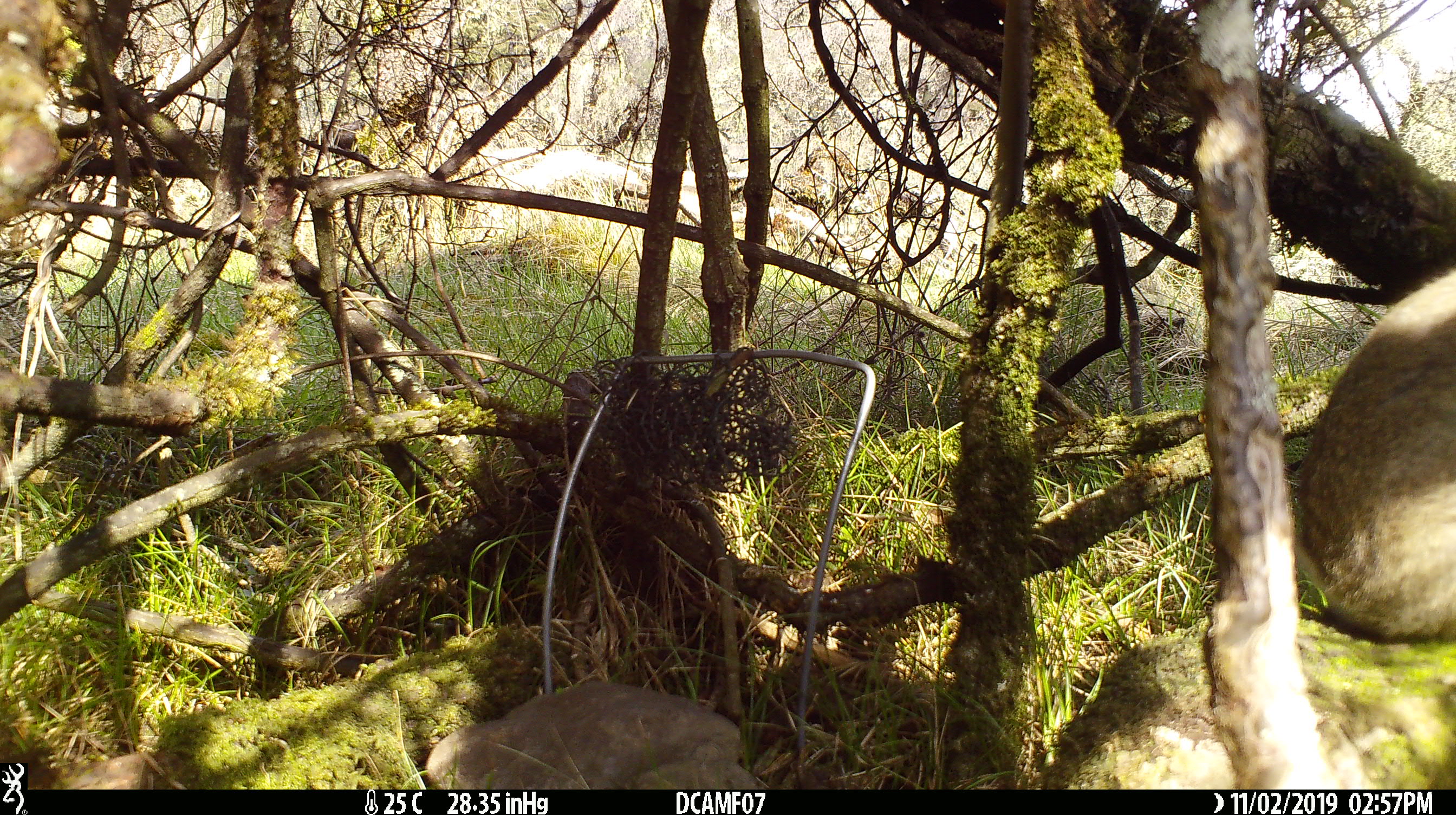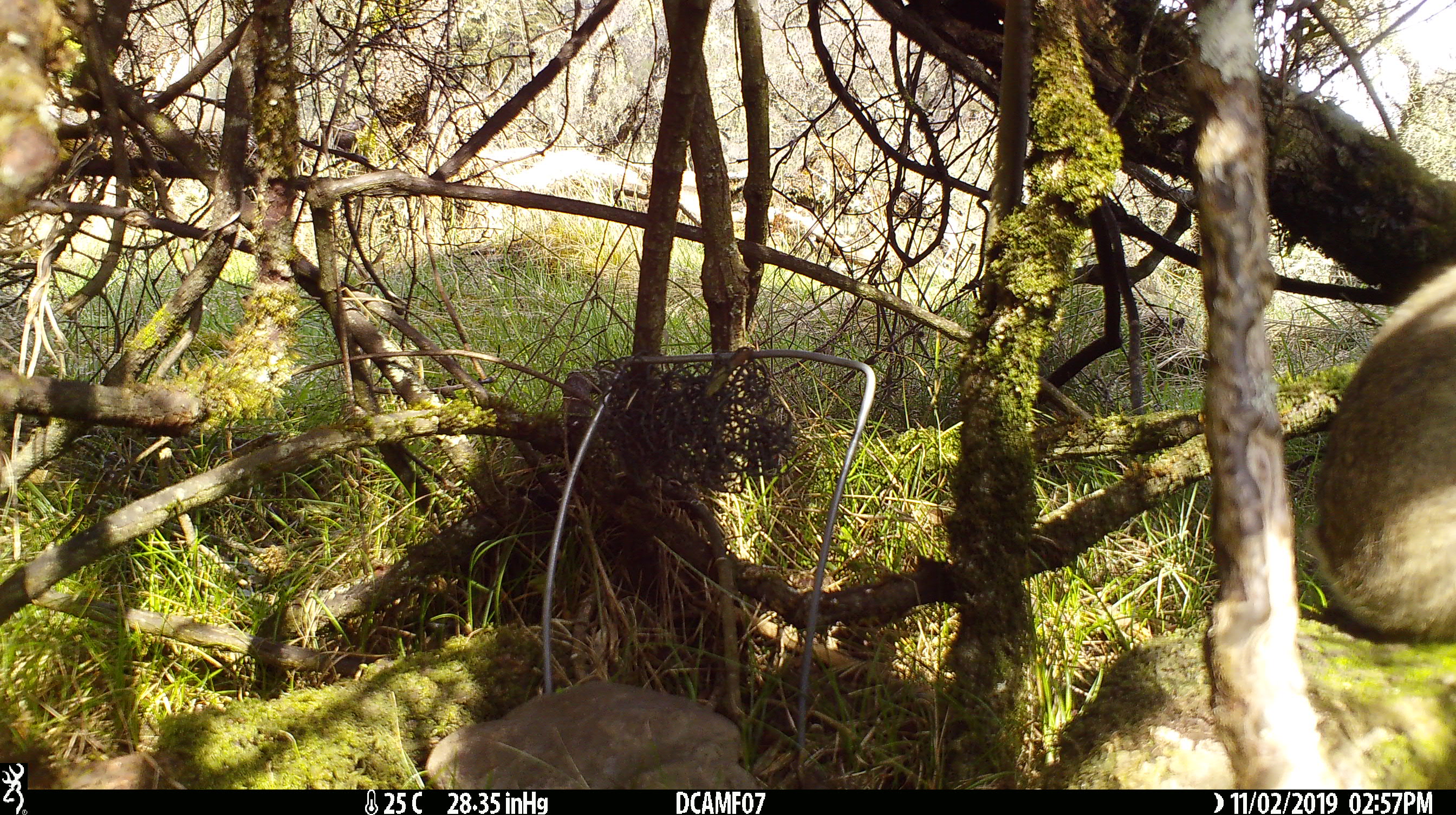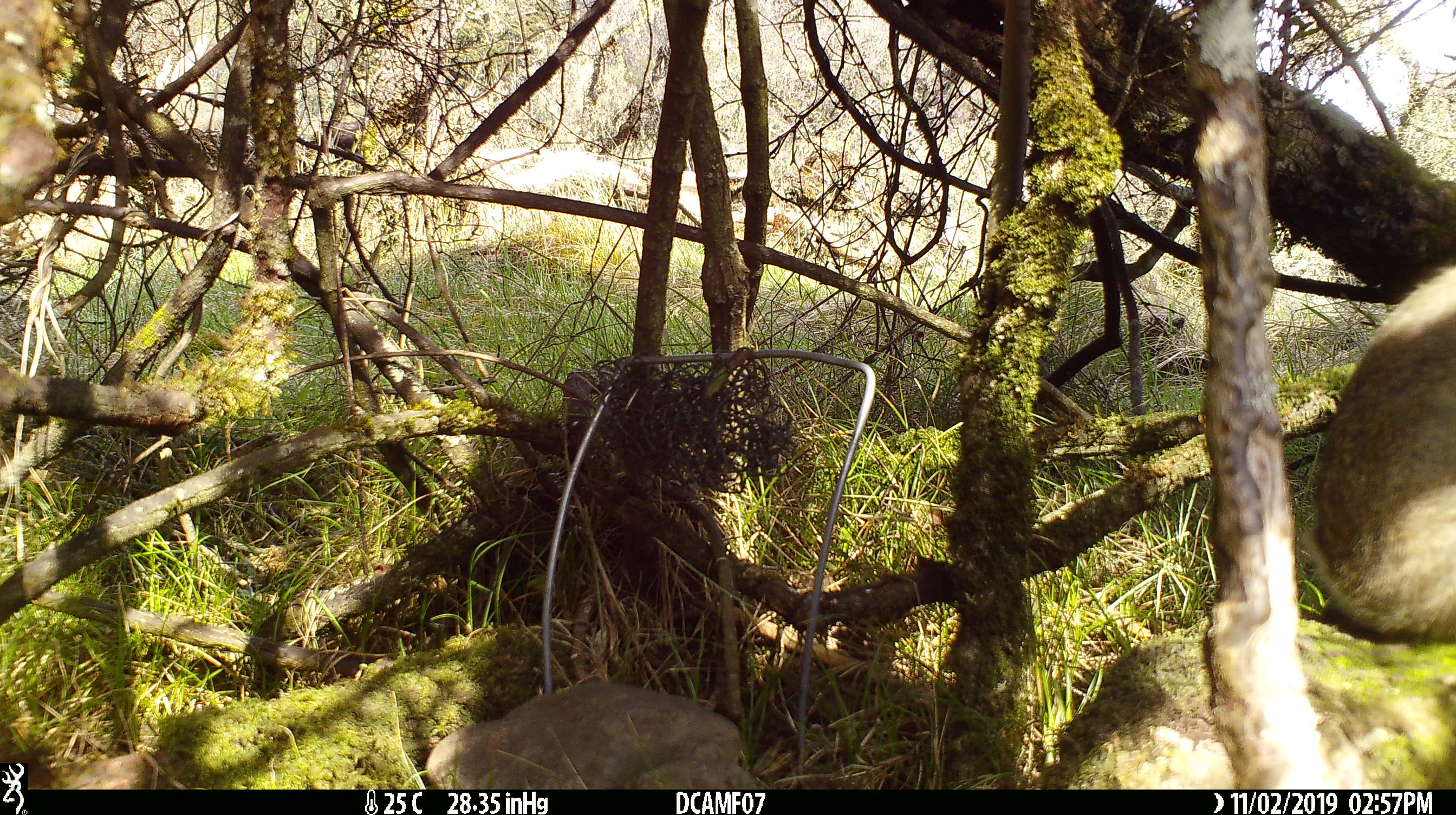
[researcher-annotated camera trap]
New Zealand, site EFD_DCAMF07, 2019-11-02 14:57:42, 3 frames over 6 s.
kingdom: Animalia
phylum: Chordata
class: Mammalia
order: Lagomorpha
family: Leporidae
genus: Oryctolagus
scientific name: Oryctolagus cuniculus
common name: european rabbit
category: rabbit